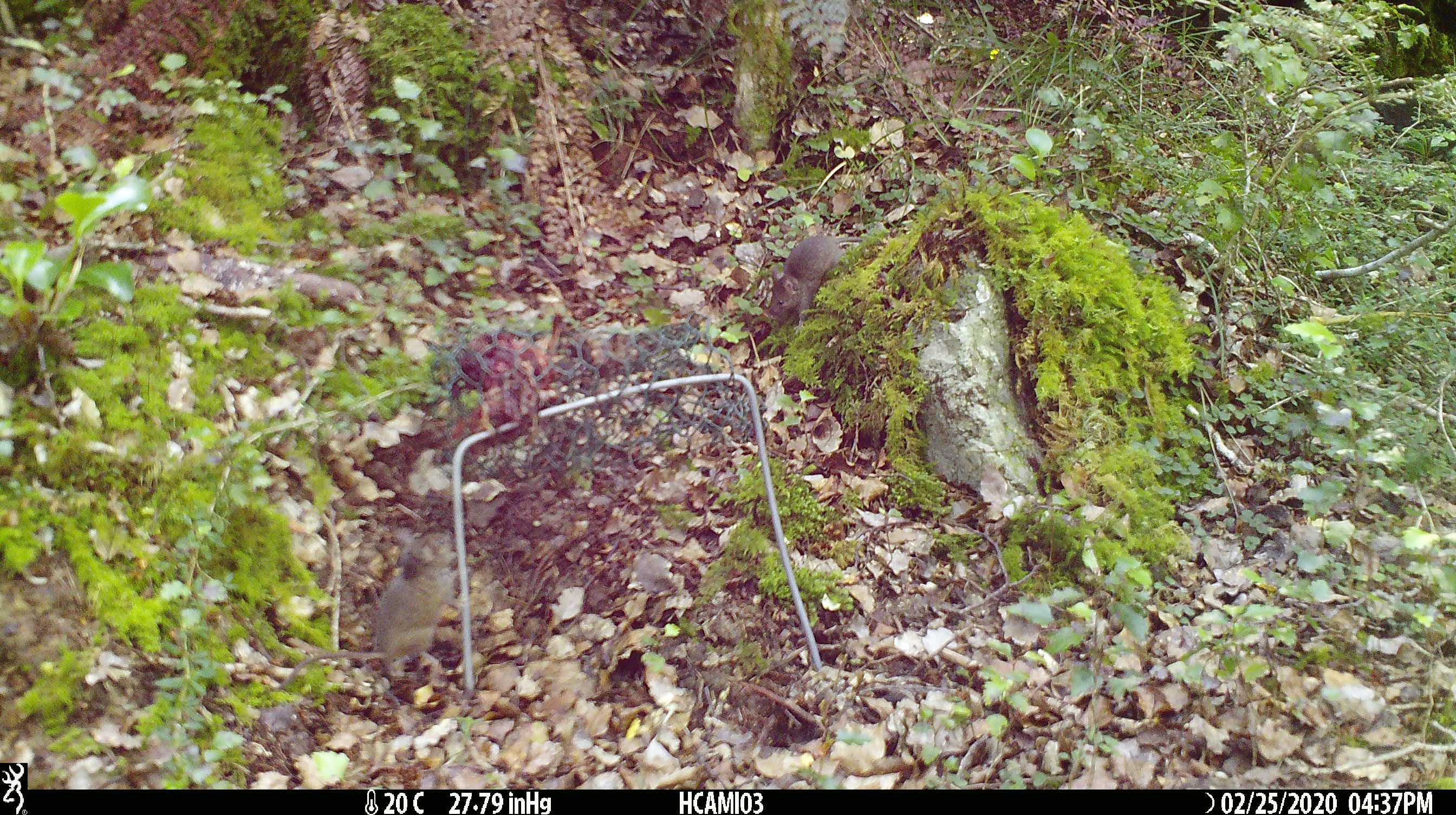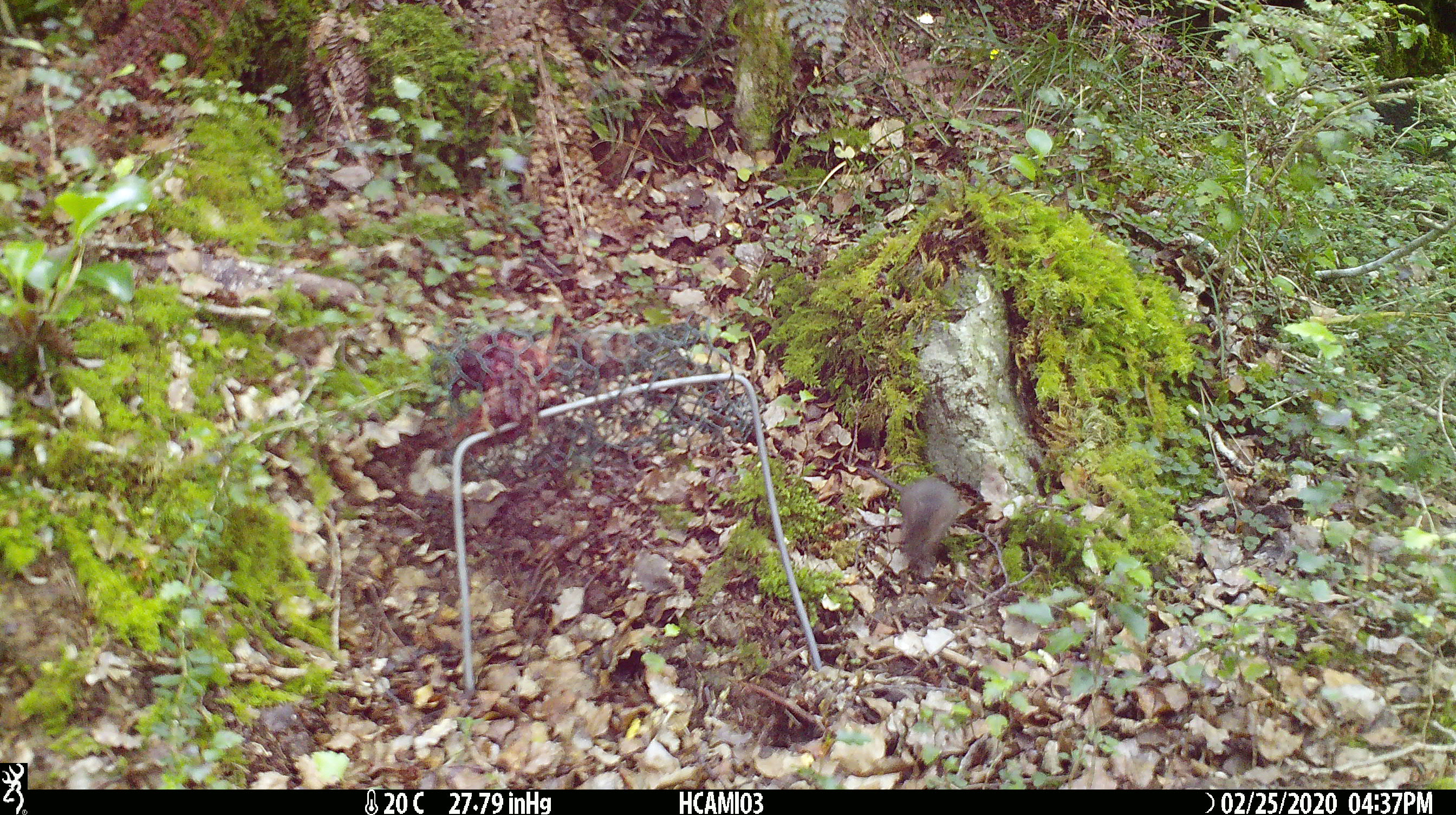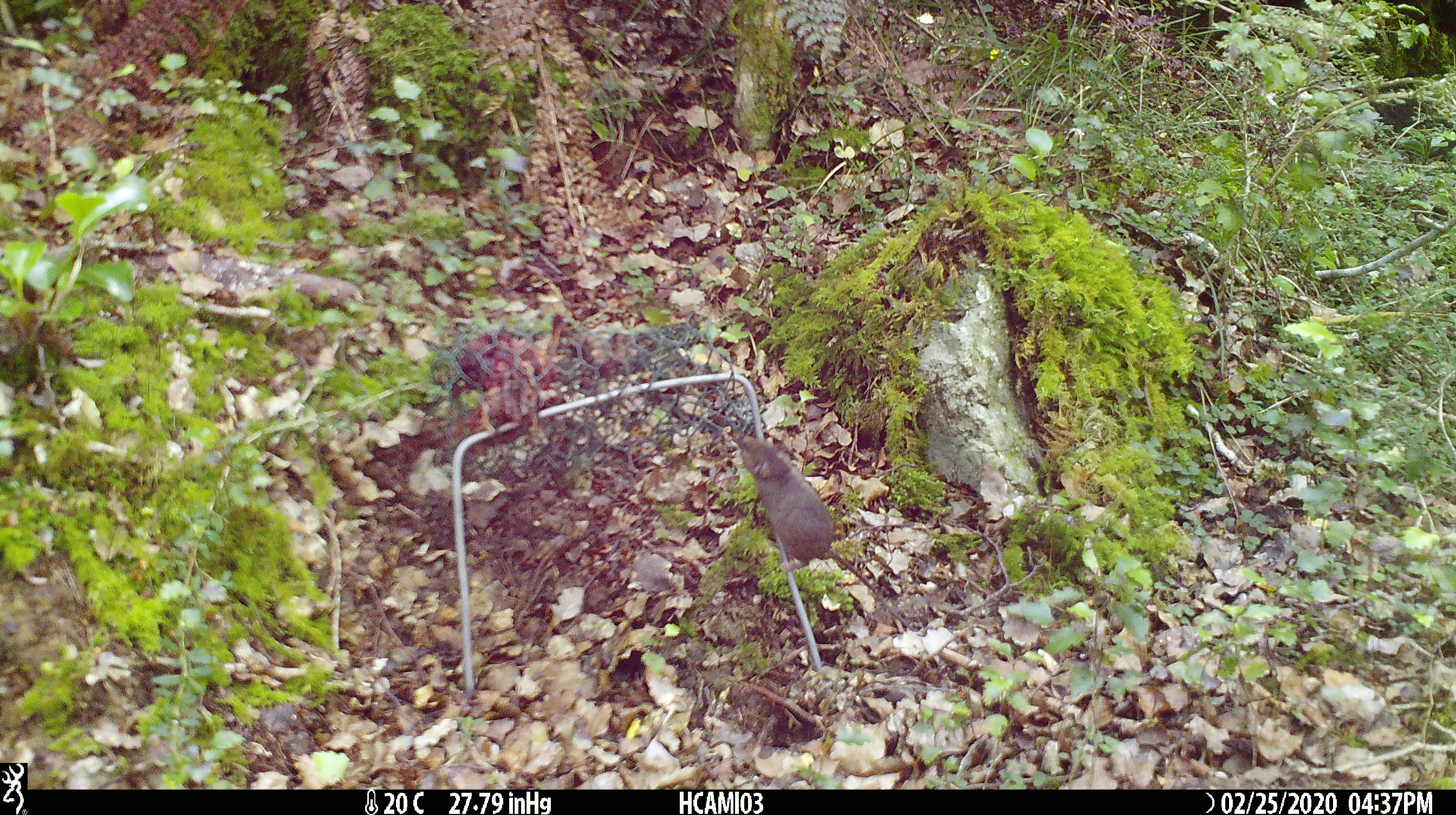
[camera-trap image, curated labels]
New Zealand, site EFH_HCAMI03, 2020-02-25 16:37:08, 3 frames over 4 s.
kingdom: Animalia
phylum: Chordata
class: Mammalia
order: Rodentia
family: Muridae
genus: Mus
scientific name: Mus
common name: mouse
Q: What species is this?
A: Mouse (Mus).